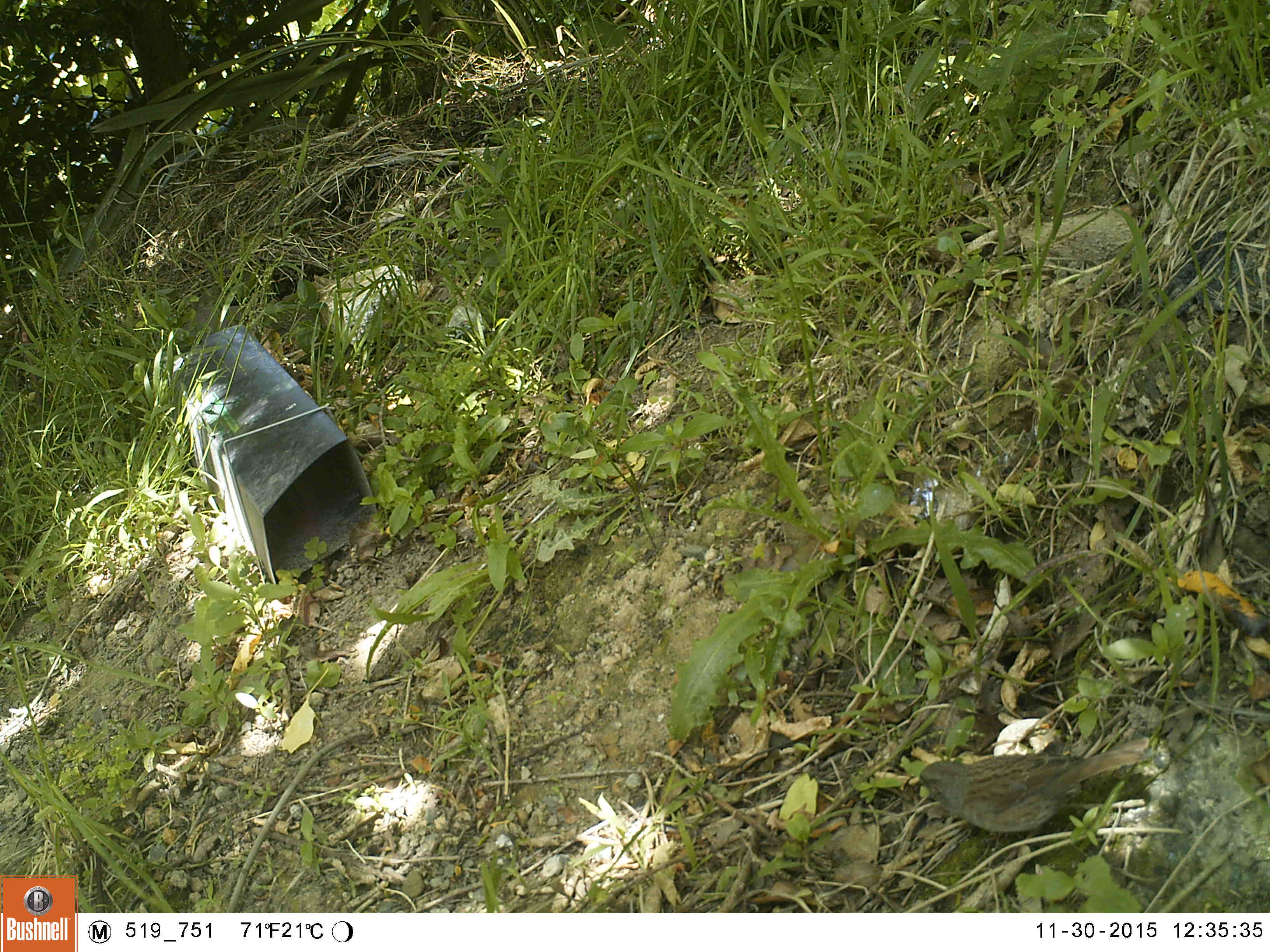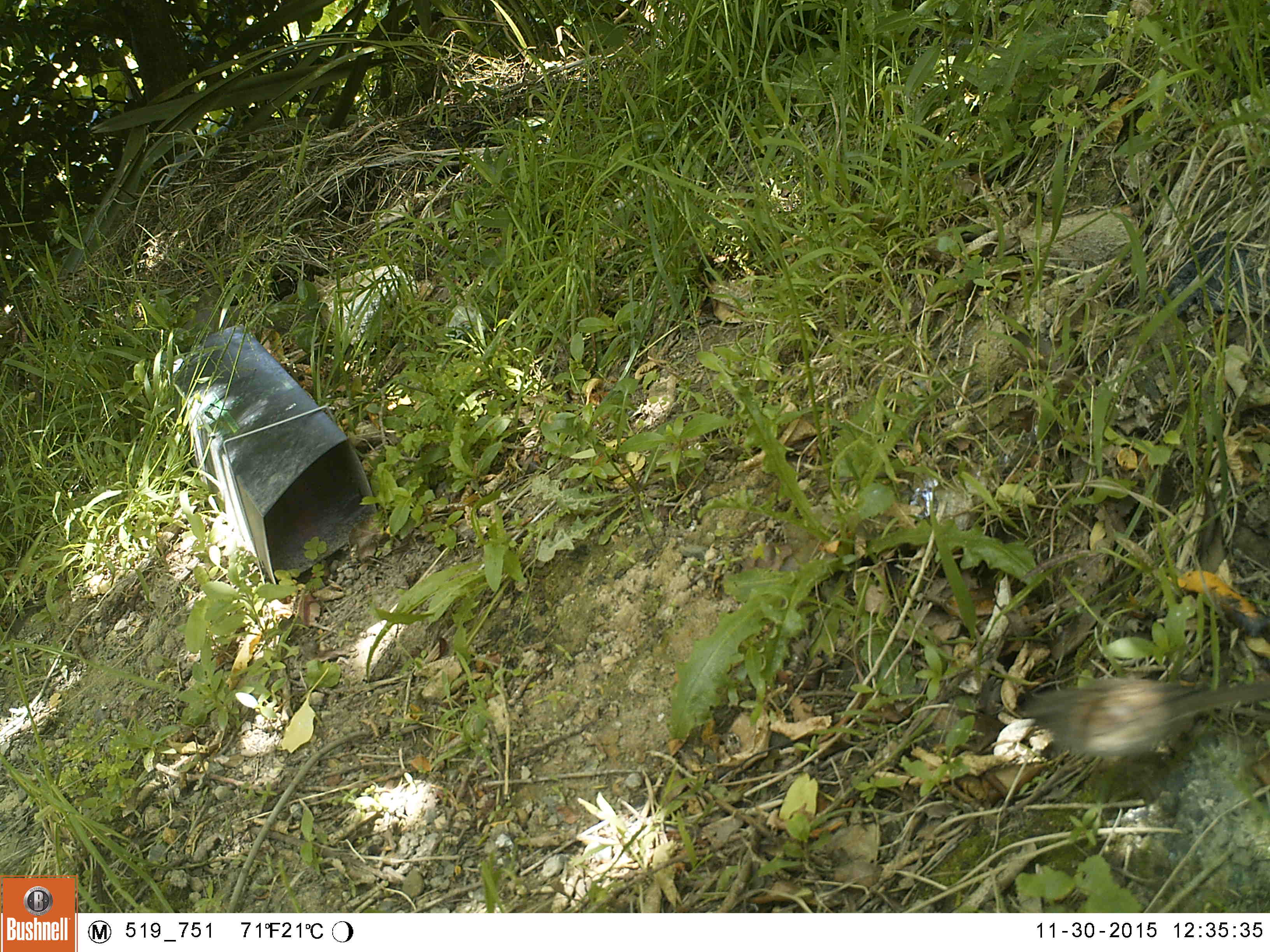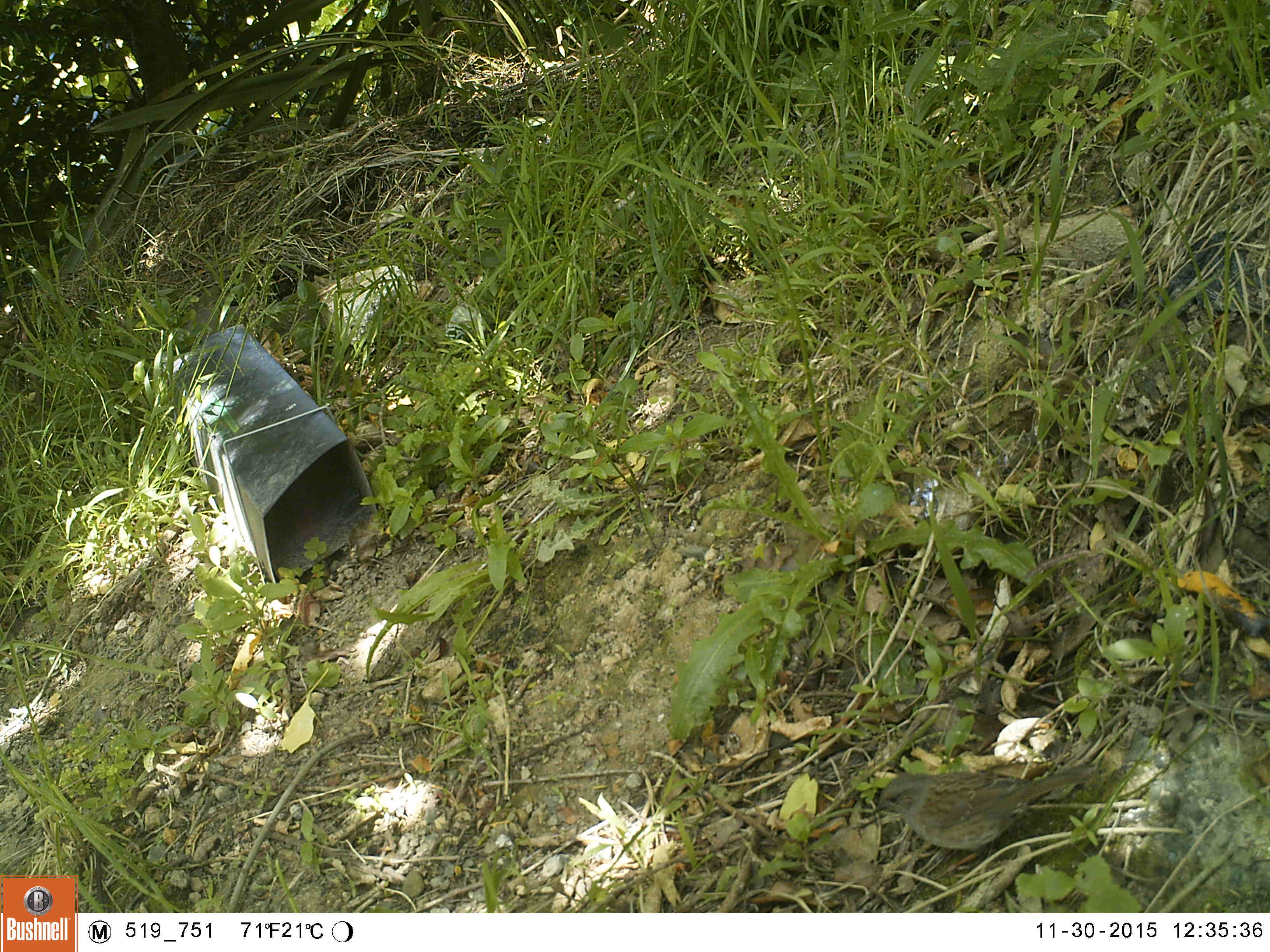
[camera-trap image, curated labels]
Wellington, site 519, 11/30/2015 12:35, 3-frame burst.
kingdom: Animalia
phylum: Chordata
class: Aves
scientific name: Aves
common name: bird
Bird (Aves).